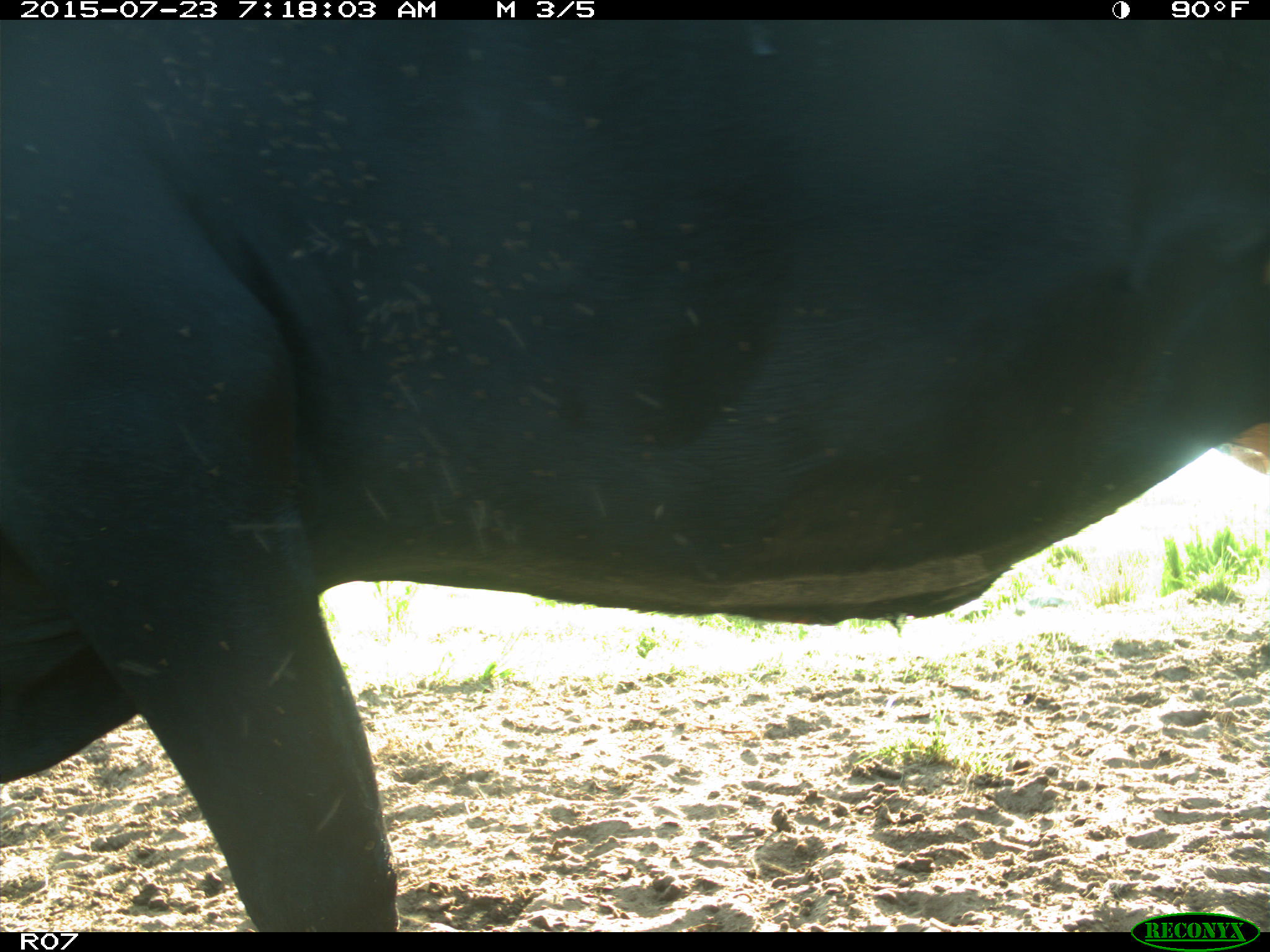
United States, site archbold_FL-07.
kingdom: Animalia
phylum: Chordata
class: Mammalia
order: Artiodactyla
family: Bovidae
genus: Bos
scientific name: Bos taurus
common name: domestic cow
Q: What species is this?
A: Bos taurus (domestic cow).